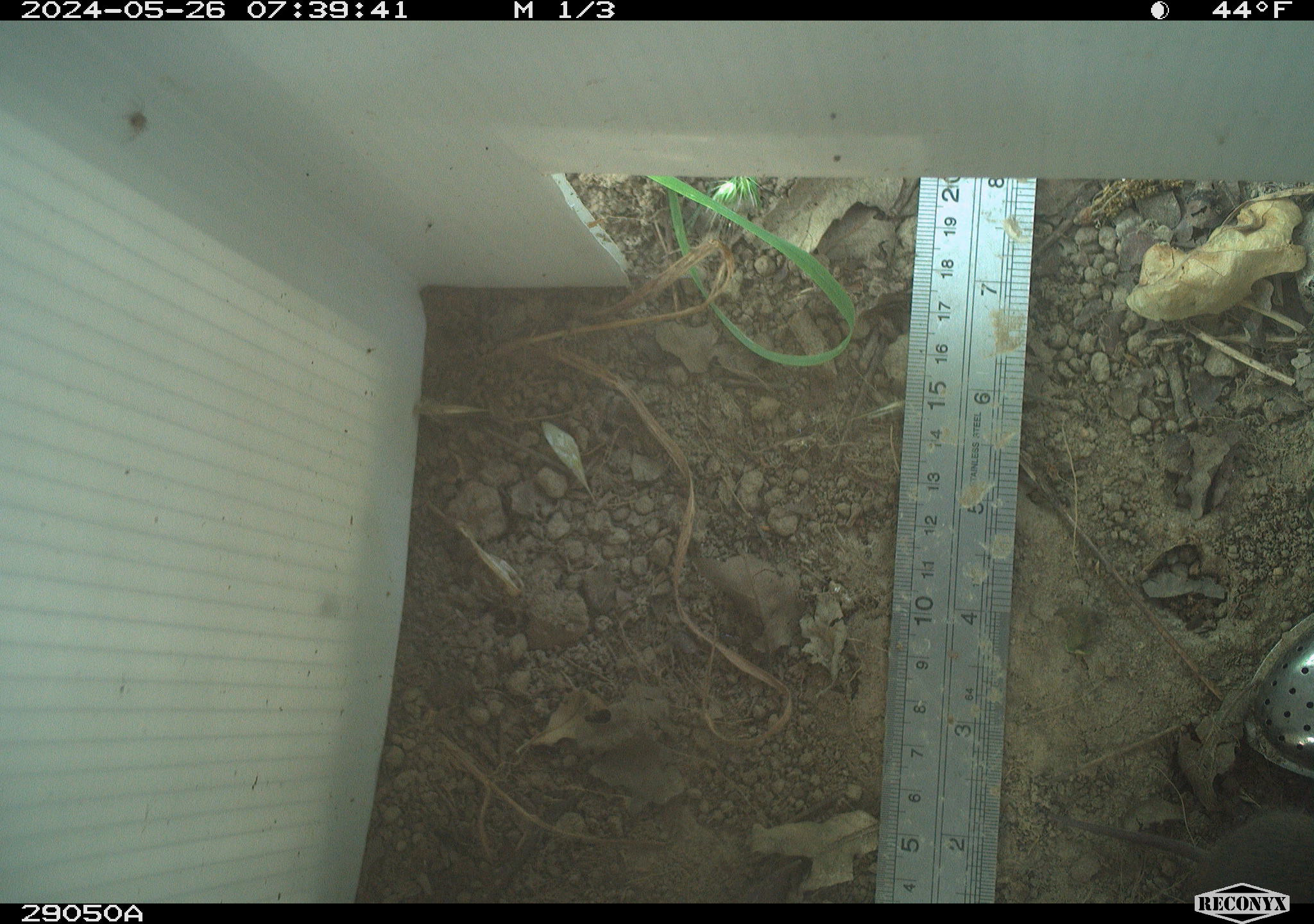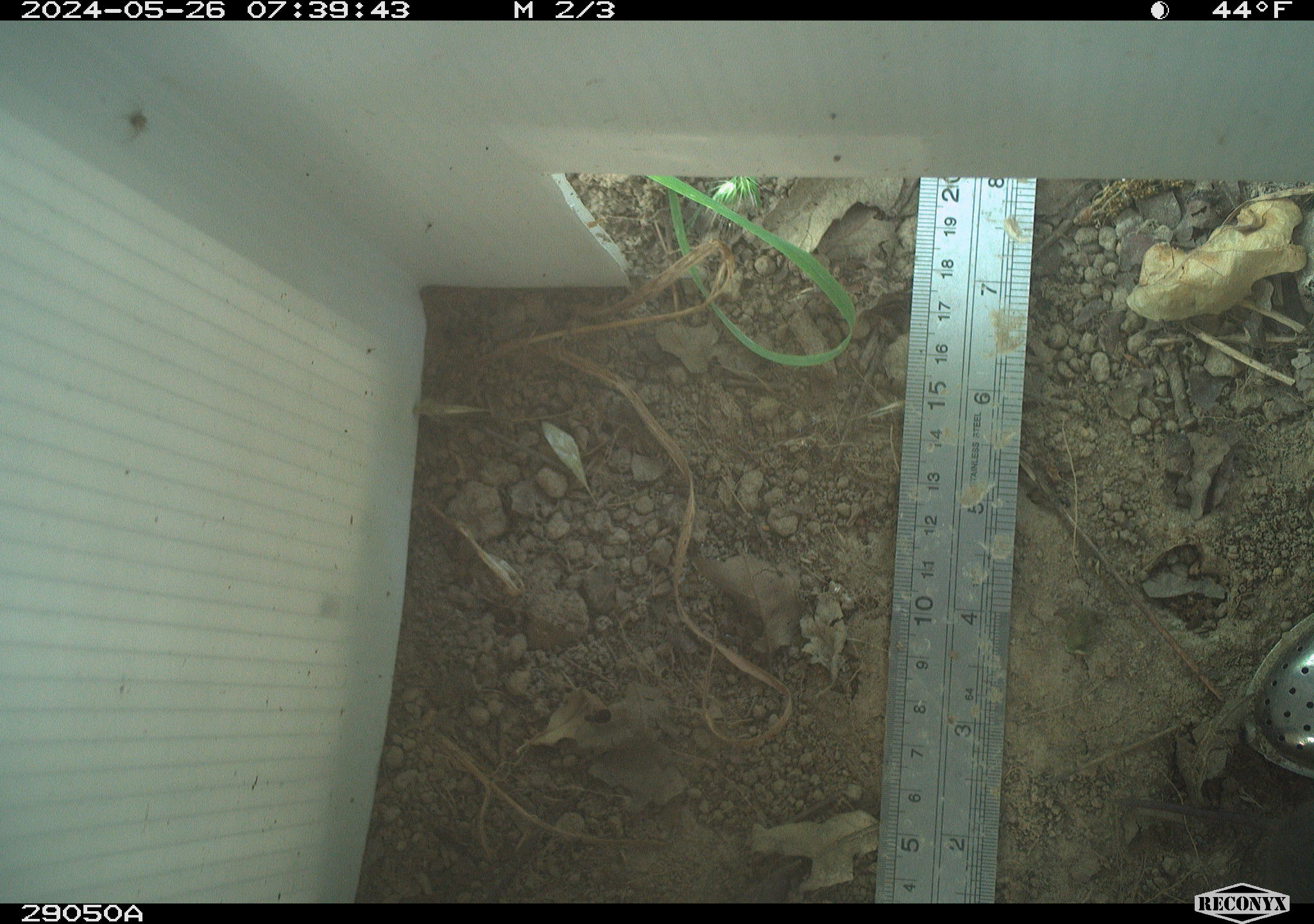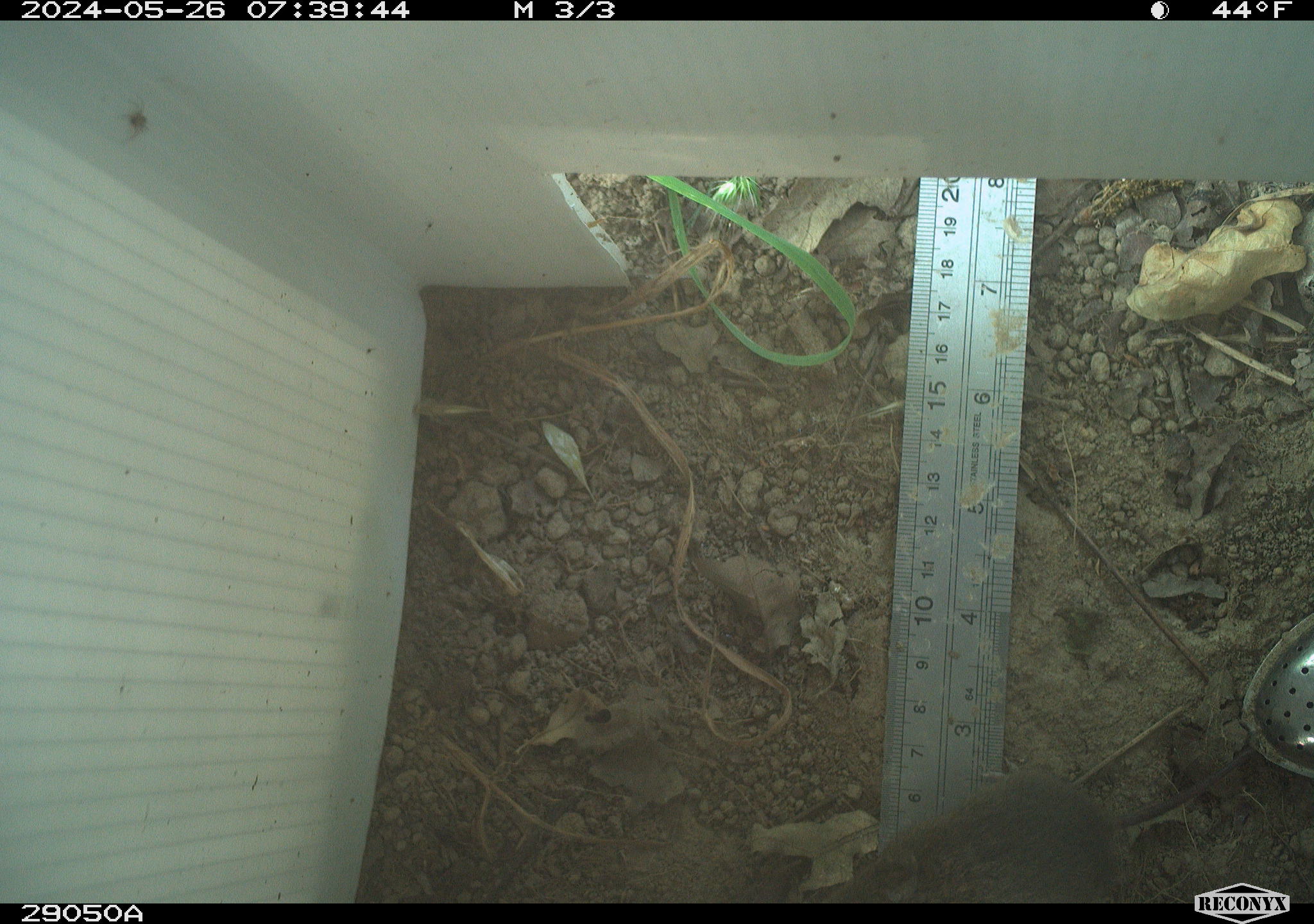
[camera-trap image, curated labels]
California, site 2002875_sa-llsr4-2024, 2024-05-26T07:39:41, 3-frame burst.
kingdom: Animalia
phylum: Chordata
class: Mammalia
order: Rodentia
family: Cricetidae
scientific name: Arvicolinae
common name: voles, lemmings, and muskrats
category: arvicolinae subfamily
Arvicolinae subfamily (voles, lemmings, and muskrats) (Arvicolinae).